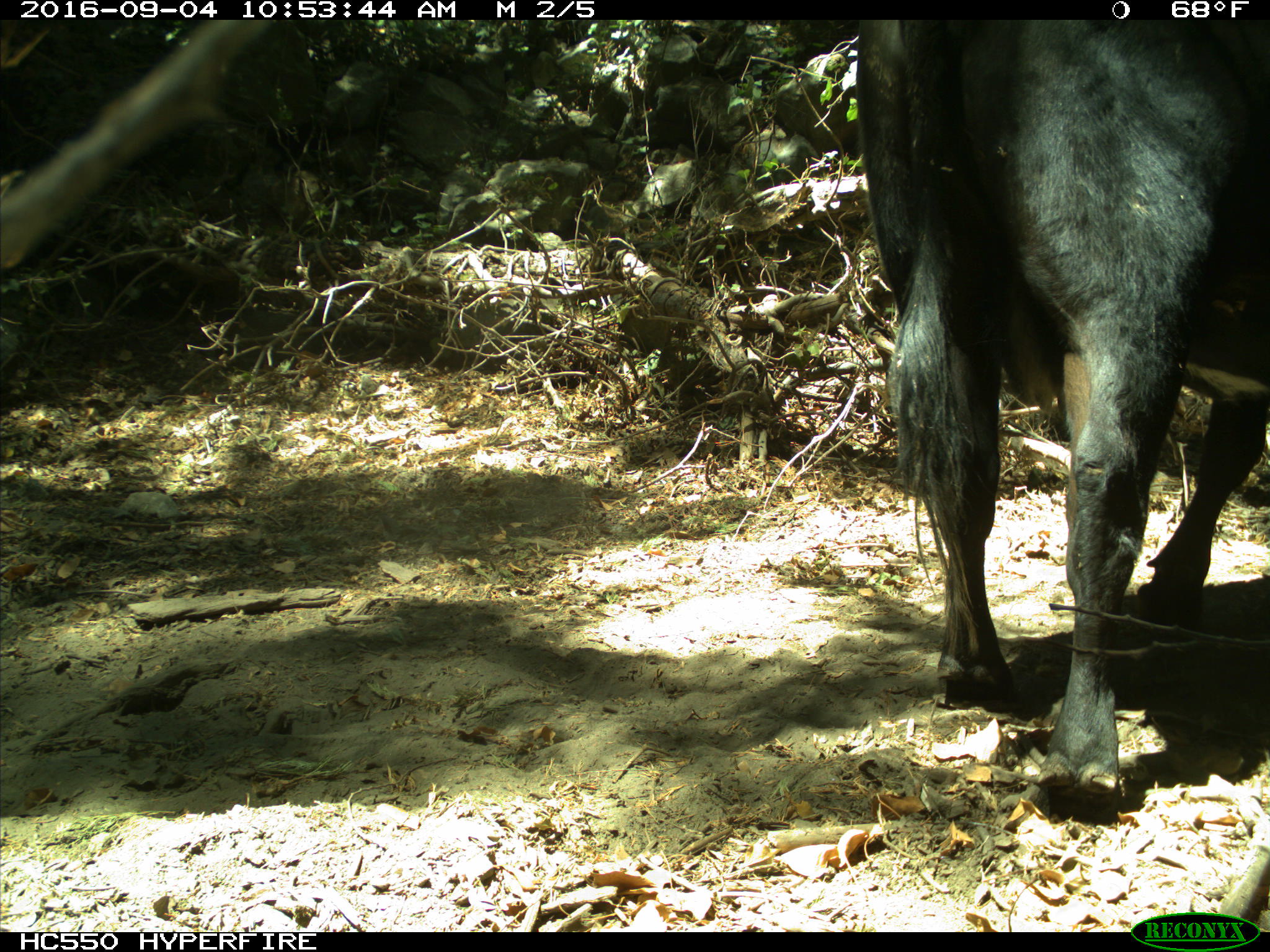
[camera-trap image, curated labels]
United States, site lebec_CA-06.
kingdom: Animalia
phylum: Chordata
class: Mammalia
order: Artiodactyla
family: Bovidae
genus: Bos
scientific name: Bos taurus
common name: domestic cow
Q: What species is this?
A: Bos taurus (domestic cow).